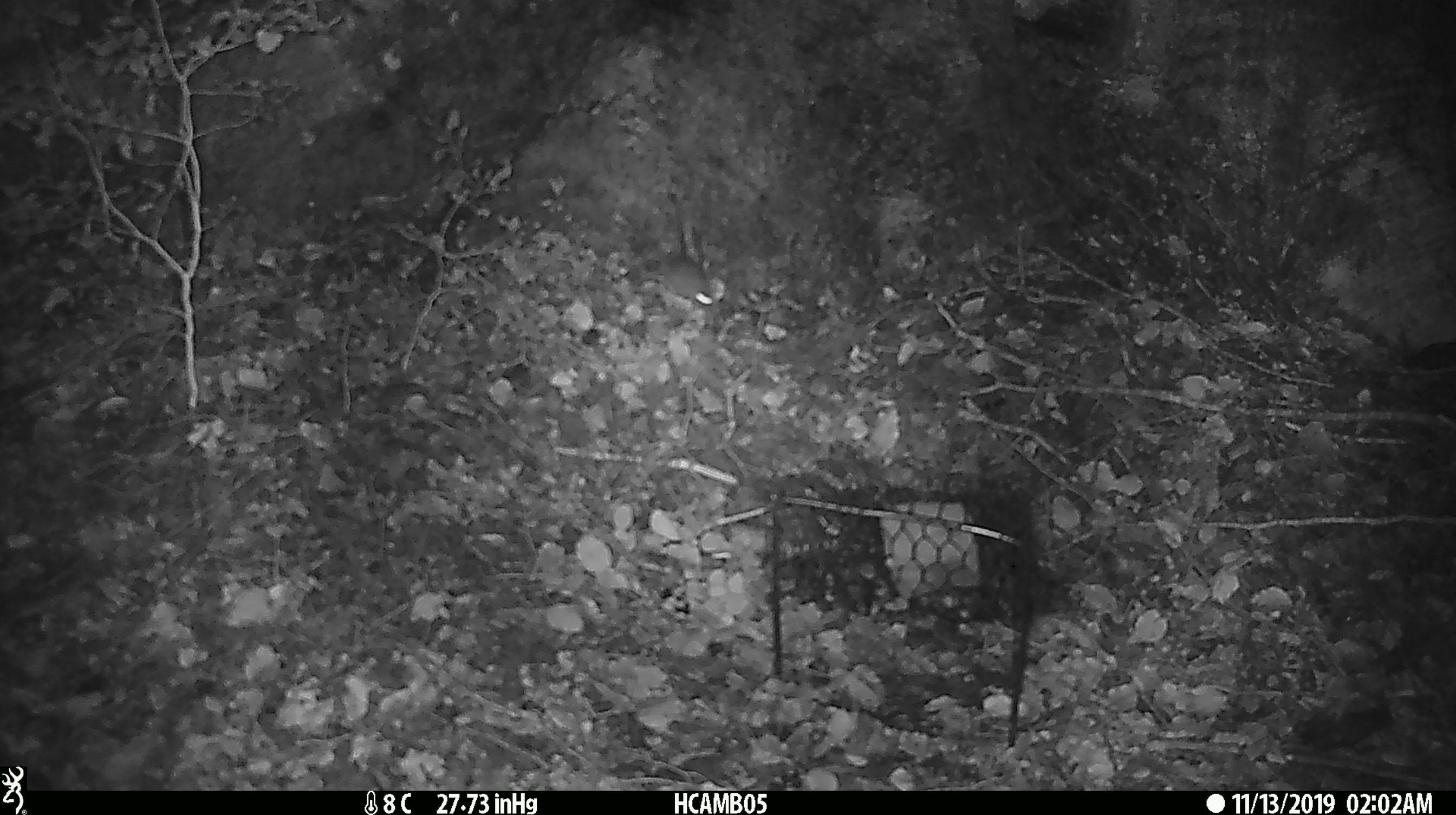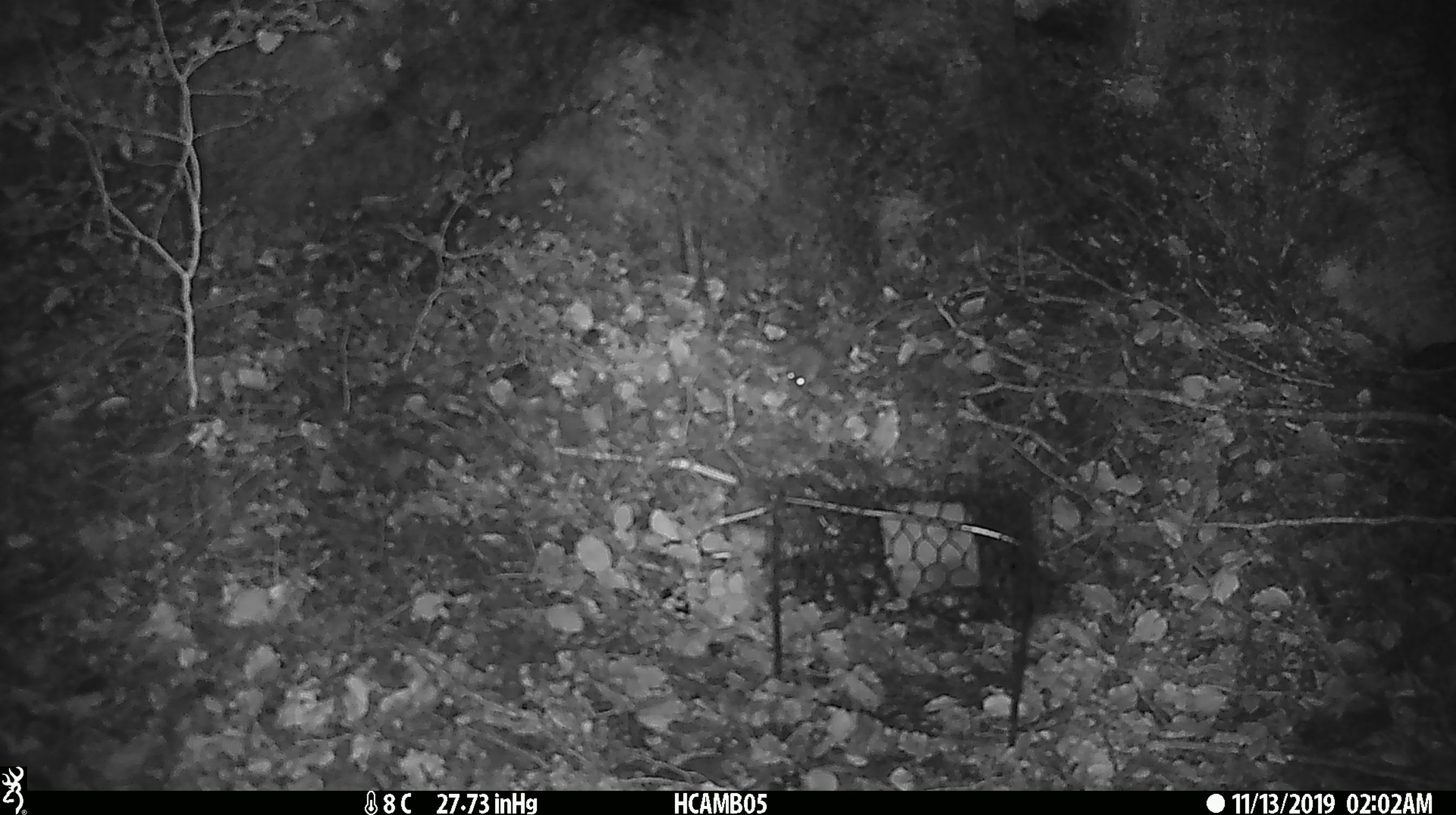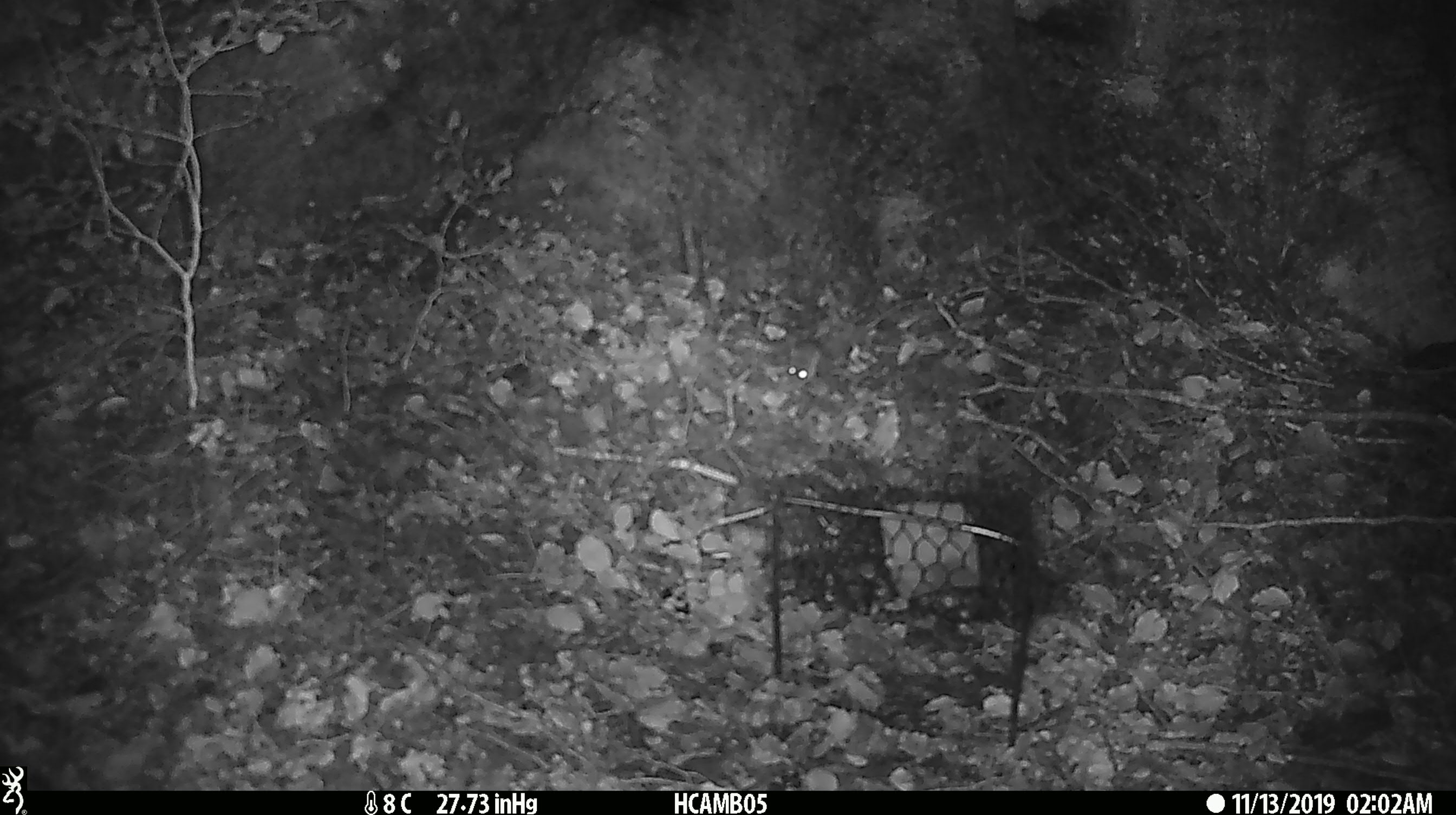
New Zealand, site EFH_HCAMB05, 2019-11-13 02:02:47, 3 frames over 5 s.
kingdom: Animalia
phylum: Chordata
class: Mammalia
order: Rodentia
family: Muridae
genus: Mus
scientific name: Mus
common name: mouse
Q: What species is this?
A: Mouse (Mus).